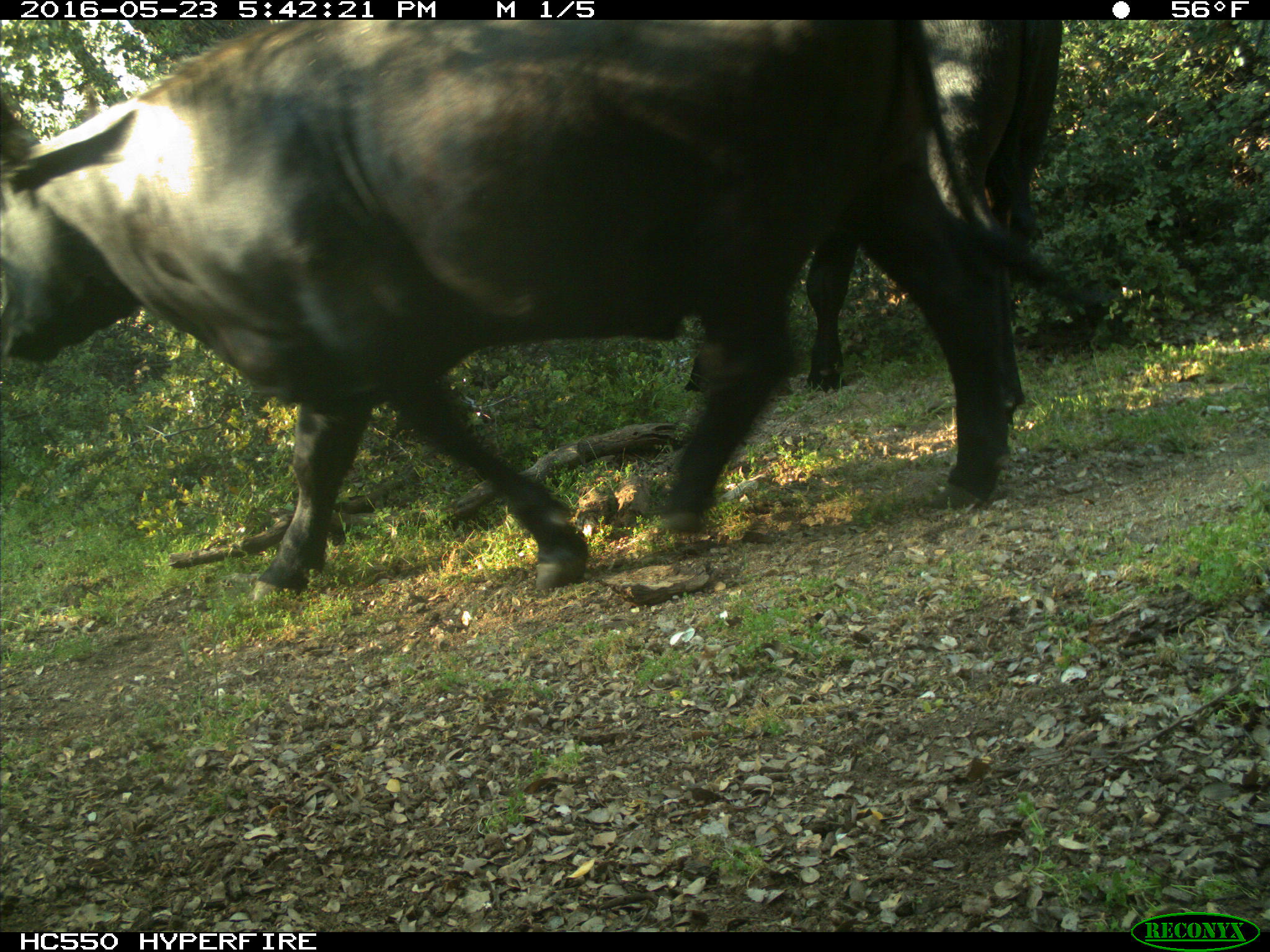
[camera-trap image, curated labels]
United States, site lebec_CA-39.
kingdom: Animalia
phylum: Chordata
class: Mammalia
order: Artiodactyla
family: Bovidae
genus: Bos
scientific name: Bos taurus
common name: domestic cow